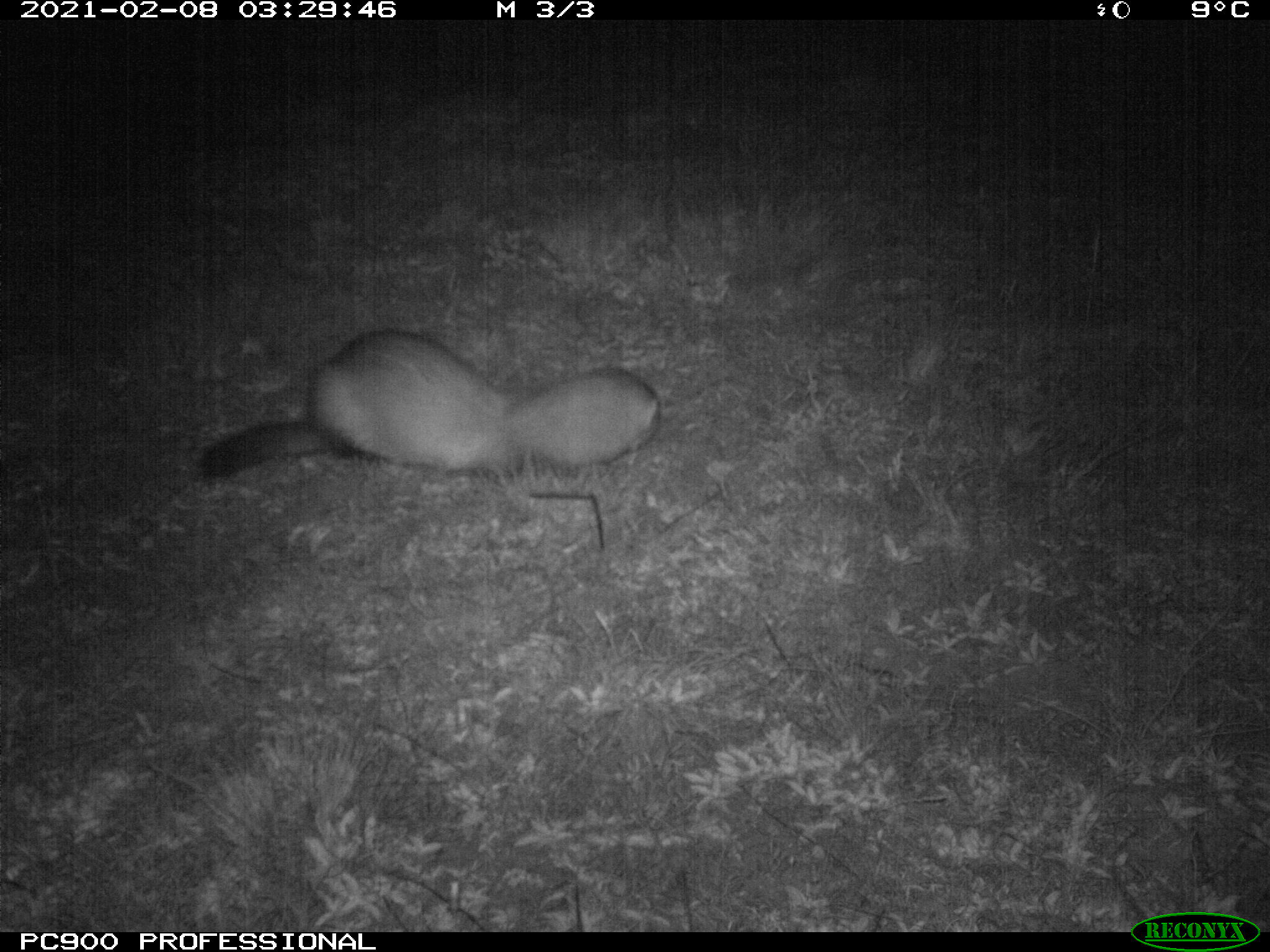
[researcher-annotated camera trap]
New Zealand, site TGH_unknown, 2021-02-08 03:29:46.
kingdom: Animalia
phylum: Chordata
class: Mammalia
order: Carnivora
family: Mustelidae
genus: Mustela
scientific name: Mustela furo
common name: ferret